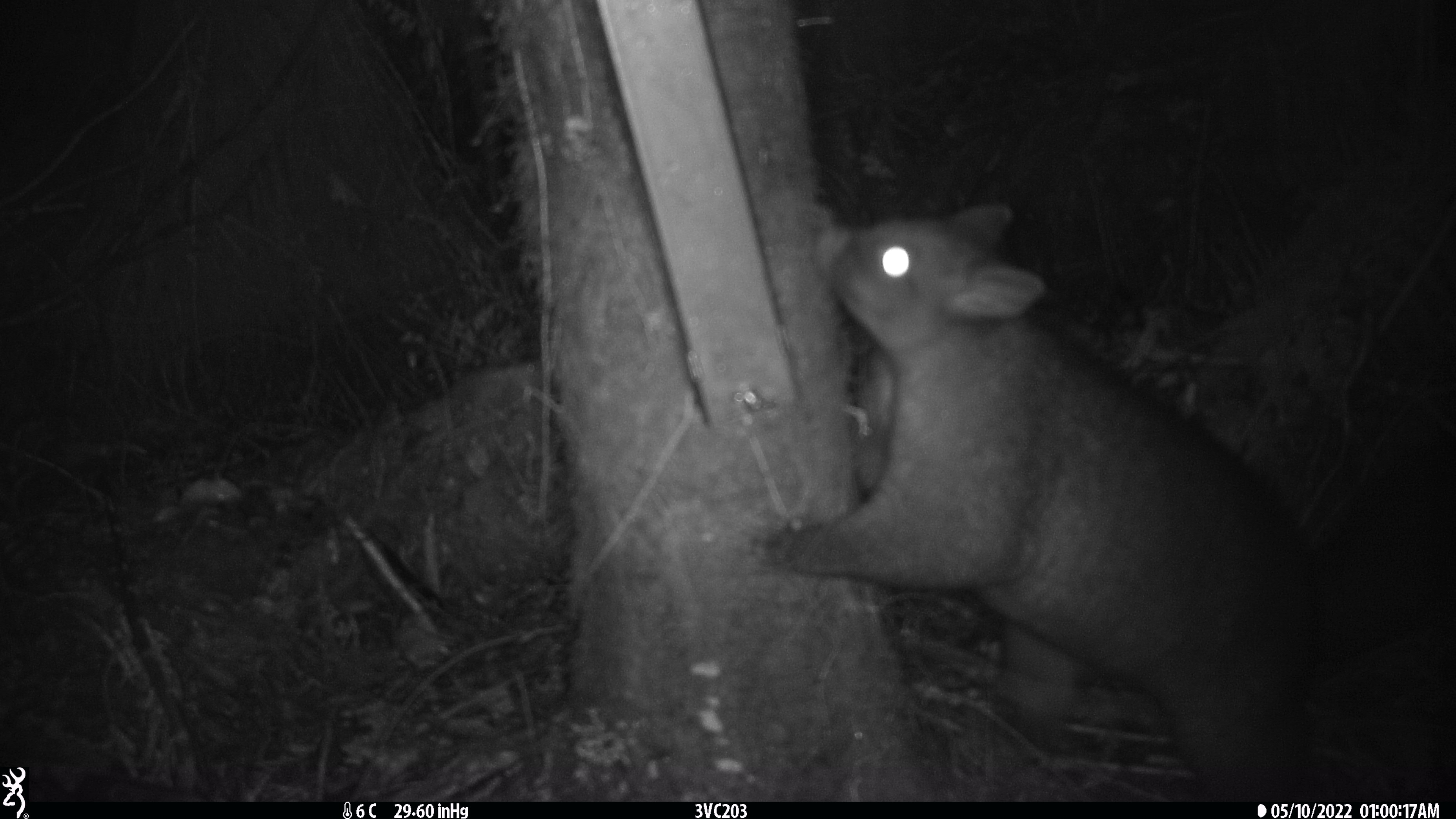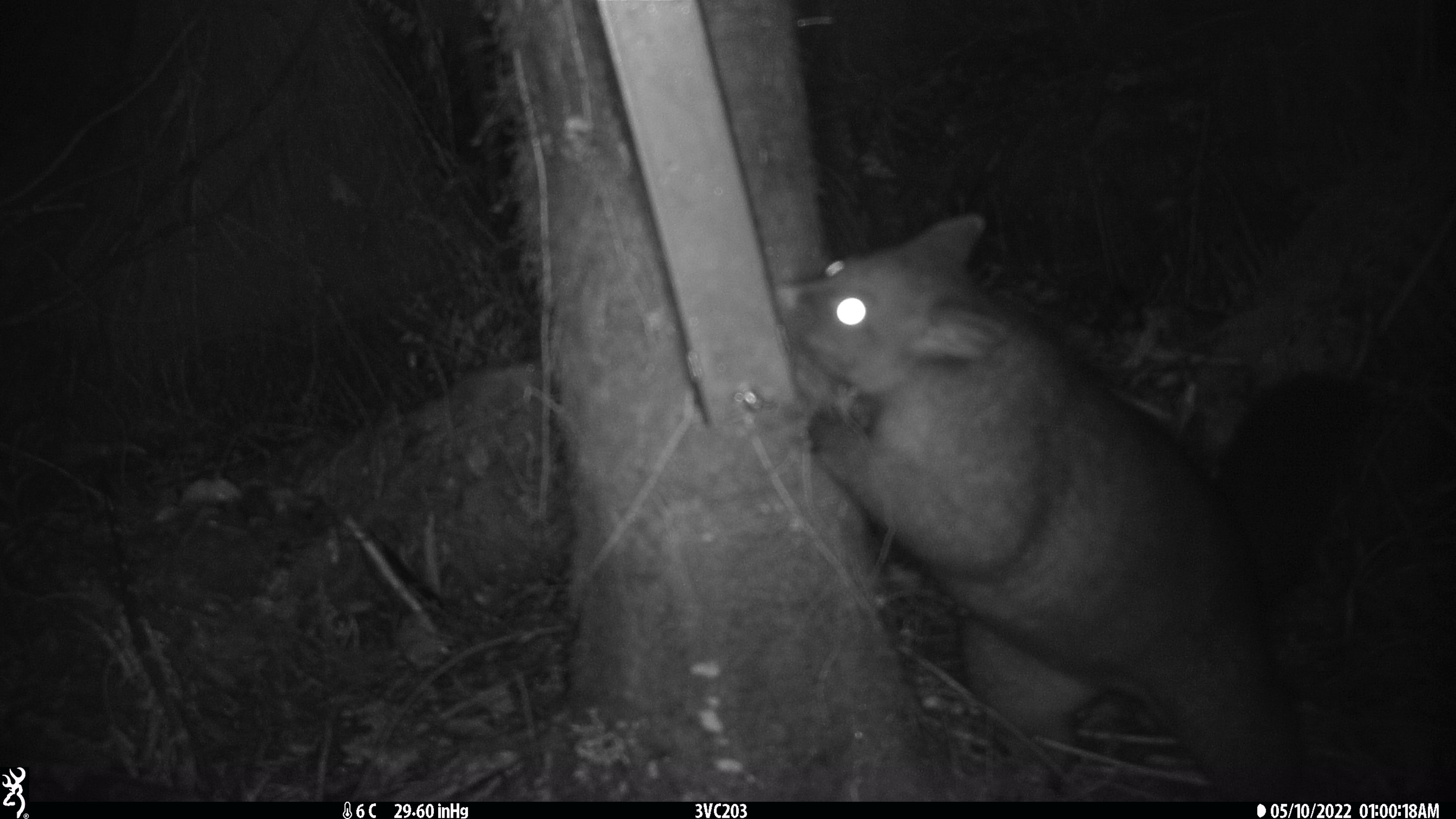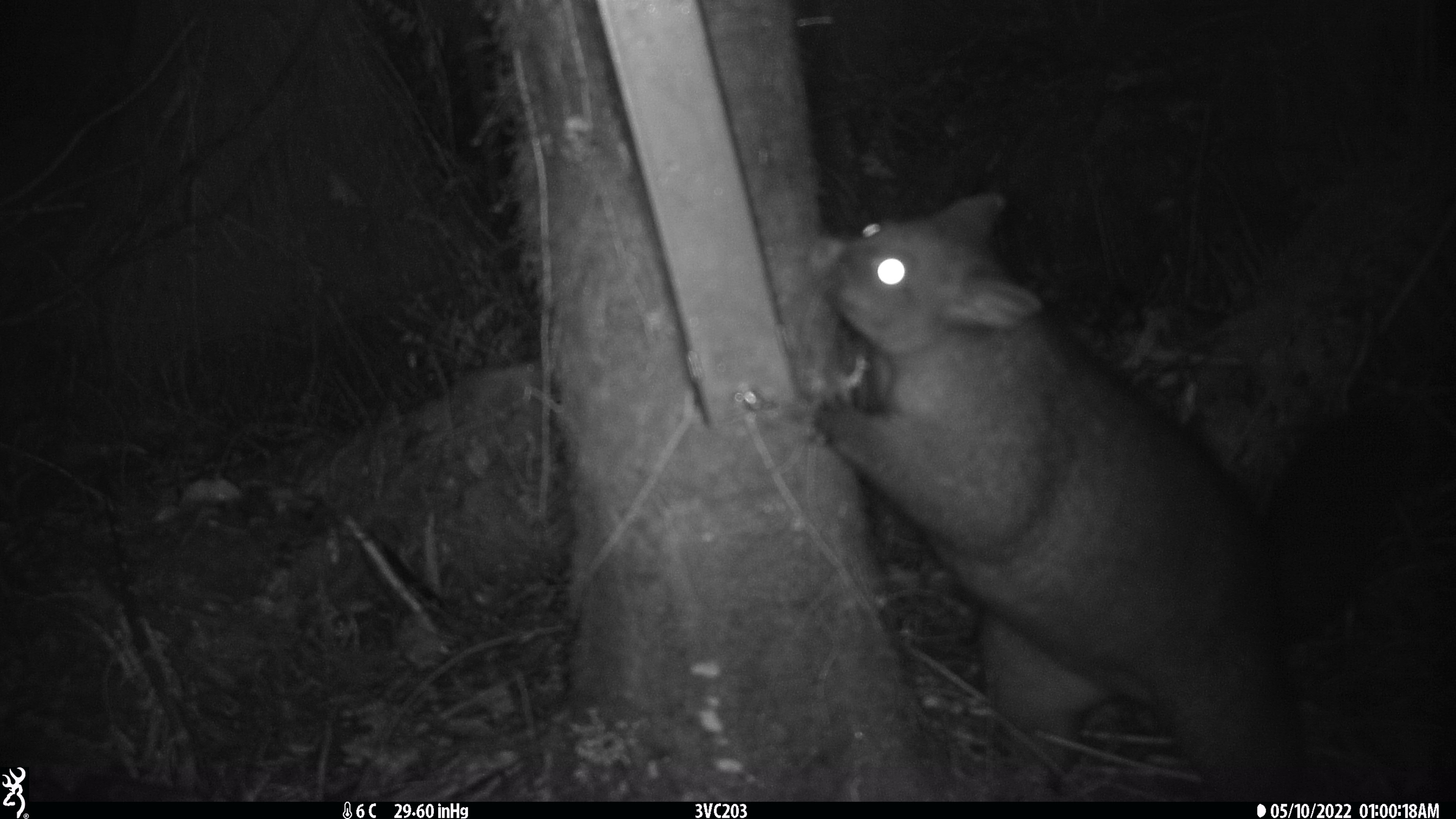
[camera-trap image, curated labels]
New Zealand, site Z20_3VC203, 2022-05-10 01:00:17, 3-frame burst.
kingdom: Animalia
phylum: Chordata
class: Mammalia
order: Diprotodontia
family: Phalangeridae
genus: Trichosurus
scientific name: Trichosurus vulpecula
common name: common brushtail possum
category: possum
Possum (common brushtail possum) (Trichosurus vulpecula).